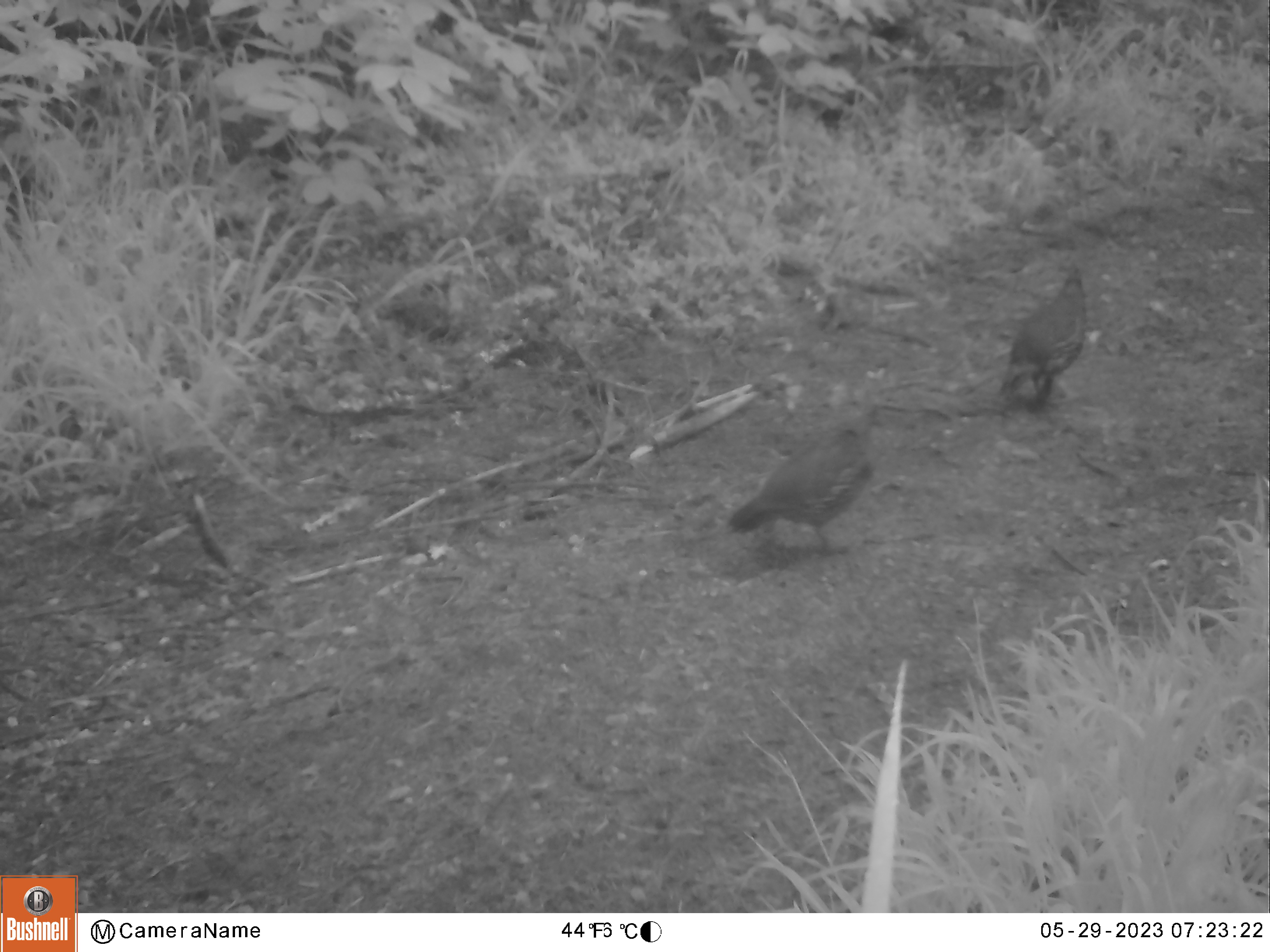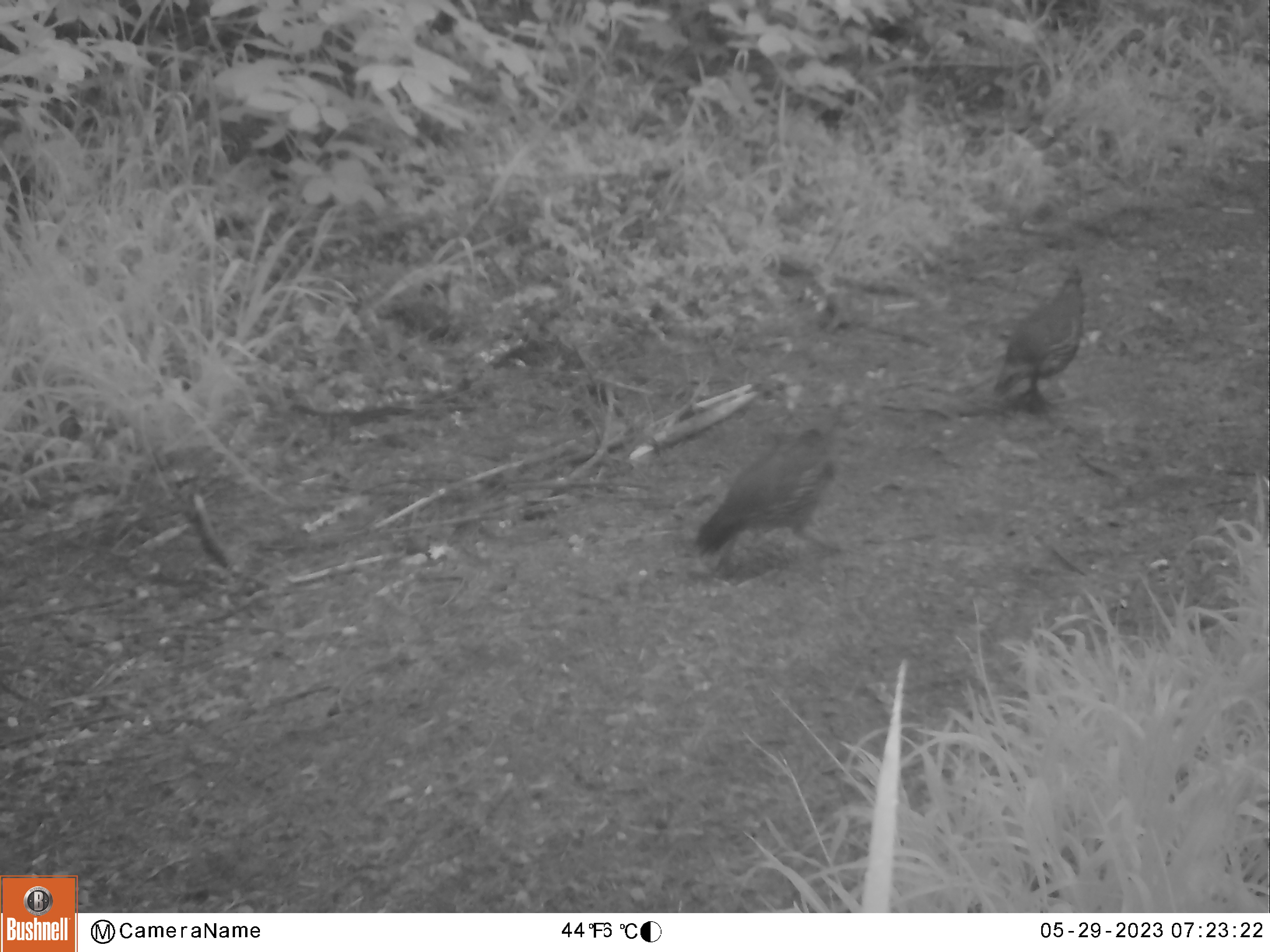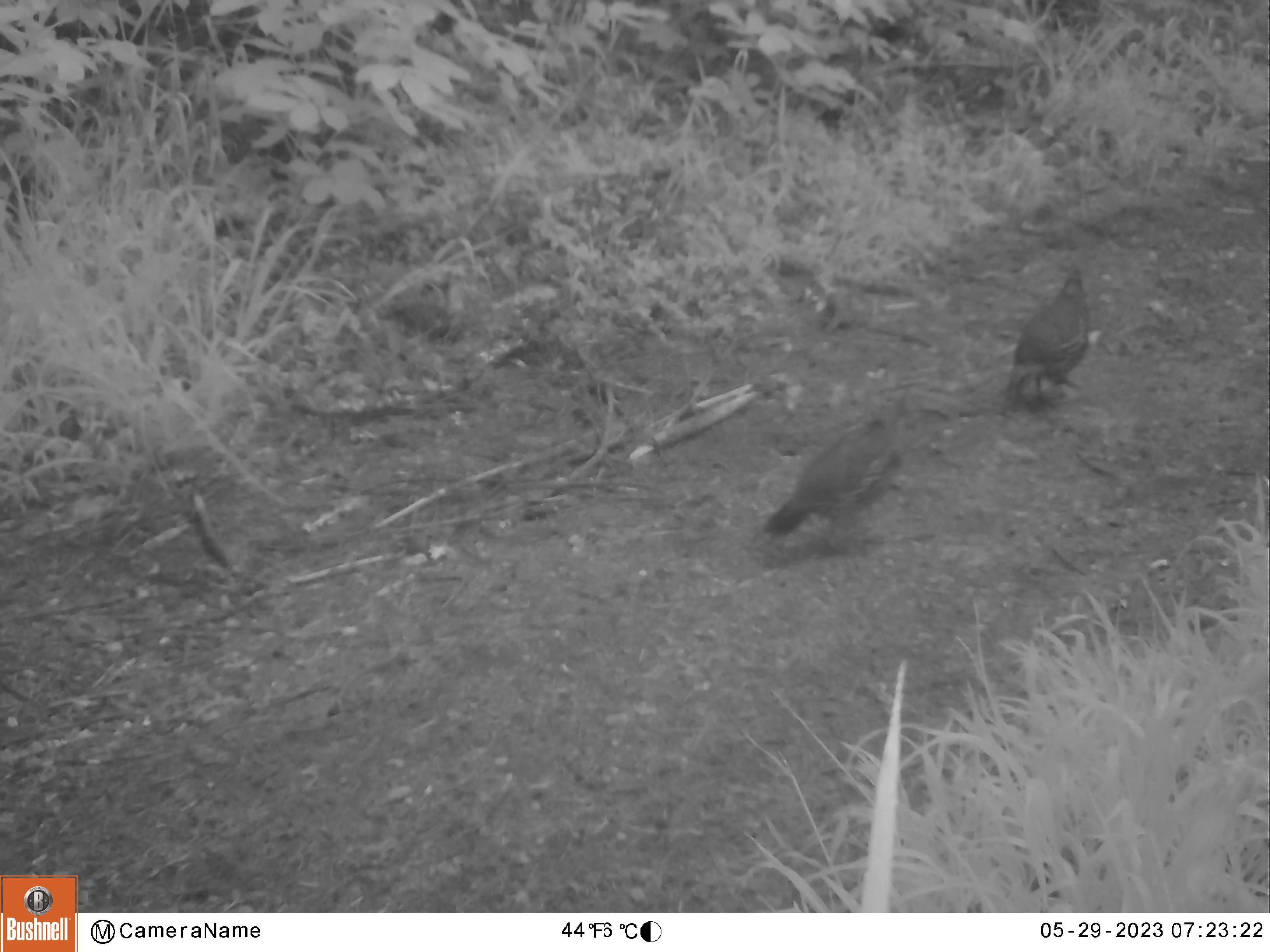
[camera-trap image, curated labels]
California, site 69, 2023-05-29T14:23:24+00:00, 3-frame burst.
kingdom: Animalia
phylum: Chordata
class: Aves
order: Galliformes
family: Odontophoridae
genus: Callipepla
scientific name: Callipepla californica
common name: california quail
California quail (Callipepla californica).